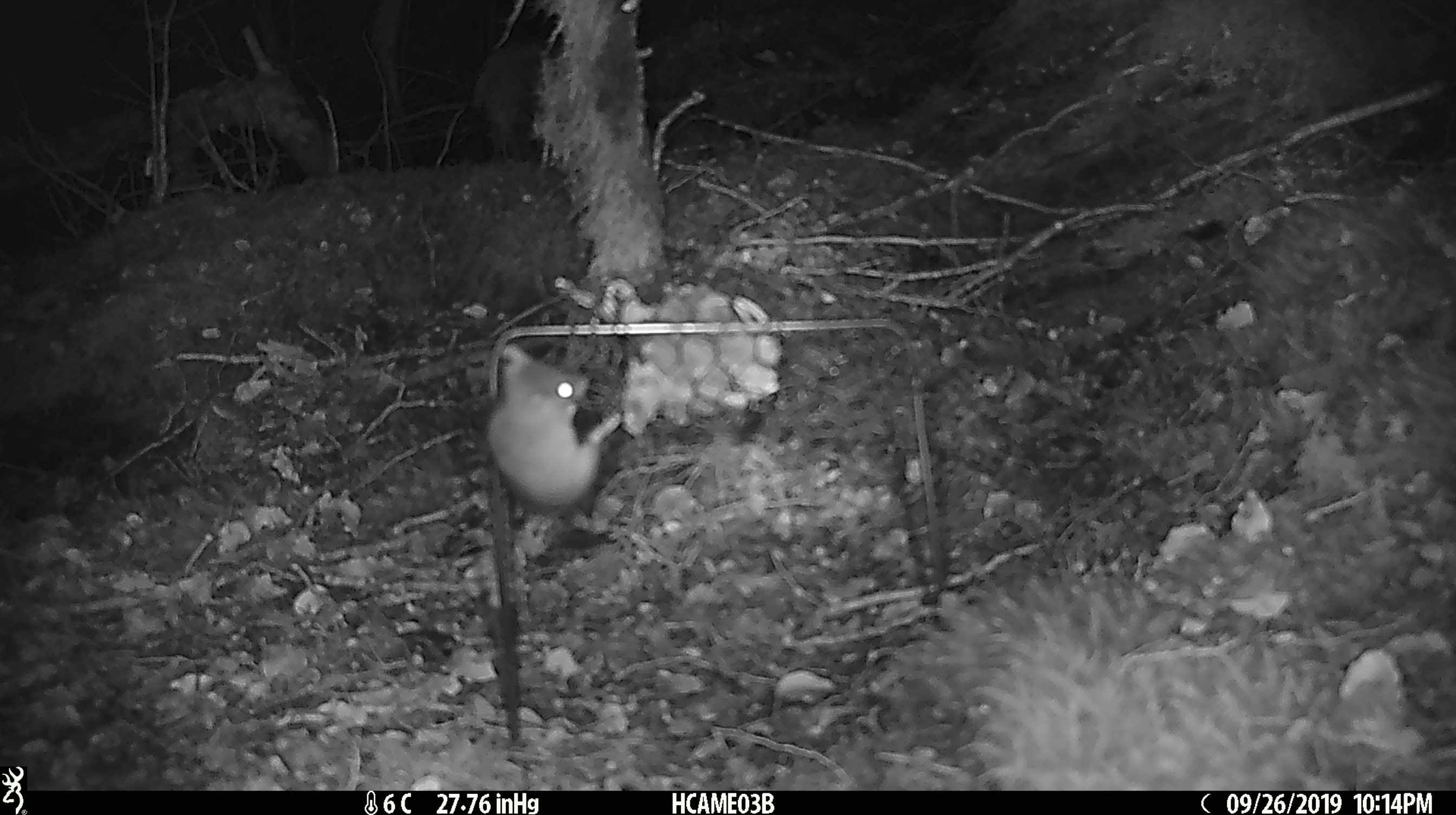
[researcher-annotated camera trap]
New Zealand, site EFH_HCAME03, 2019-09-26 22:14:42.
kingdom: Animalia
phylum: Chordata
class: Mammalia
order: Rodentia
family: Muridae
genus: Mus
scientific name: Mus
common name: mouse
Mouse (Mus).